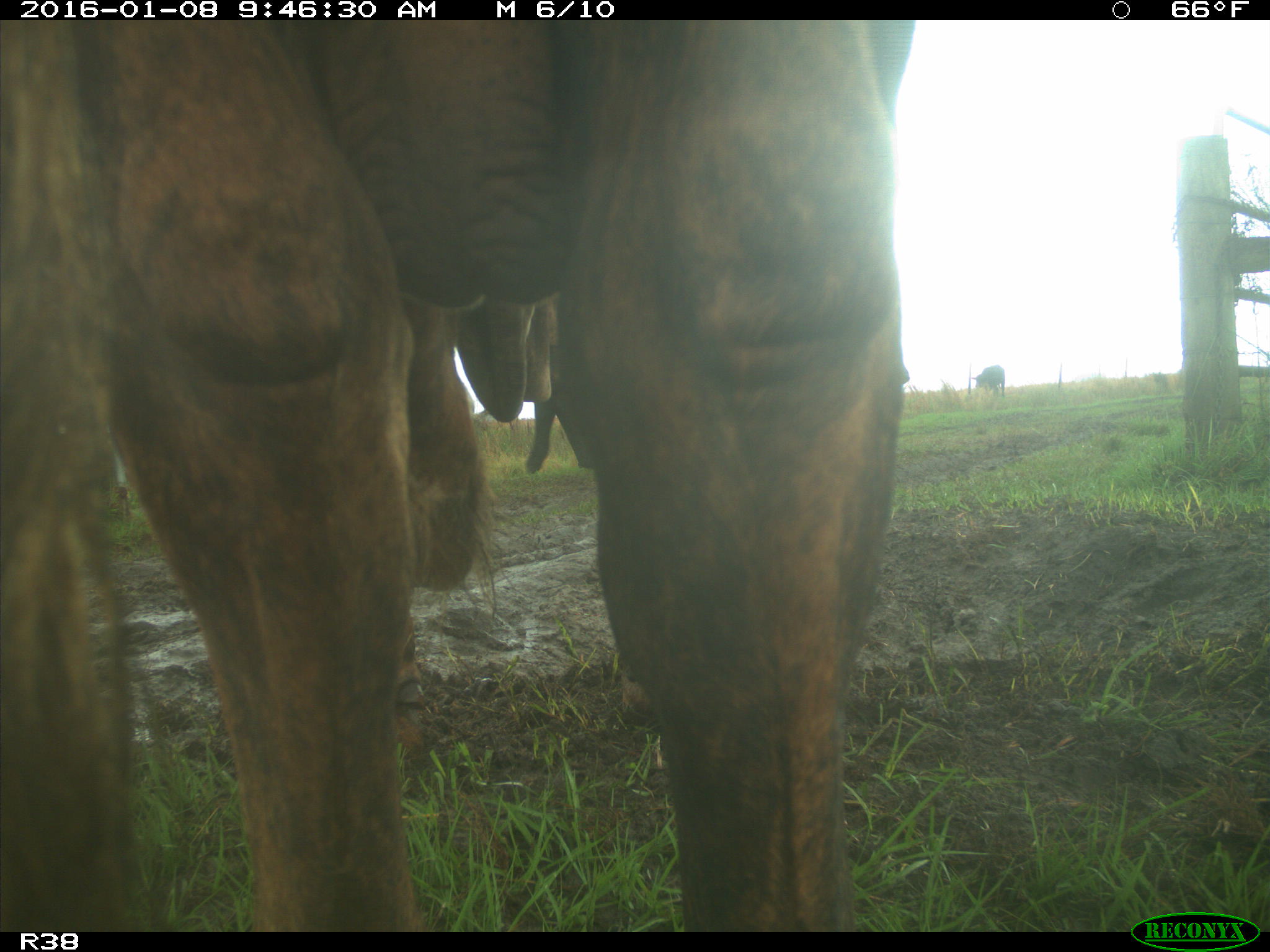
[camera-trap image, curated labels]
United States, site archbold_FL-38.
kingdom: Animalia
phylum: Chordata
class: Mammalia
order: Artiodactyla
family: Bovidae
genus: Bos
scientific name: Bos taurus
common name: domestic cow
Bos taurus (domestic cow).